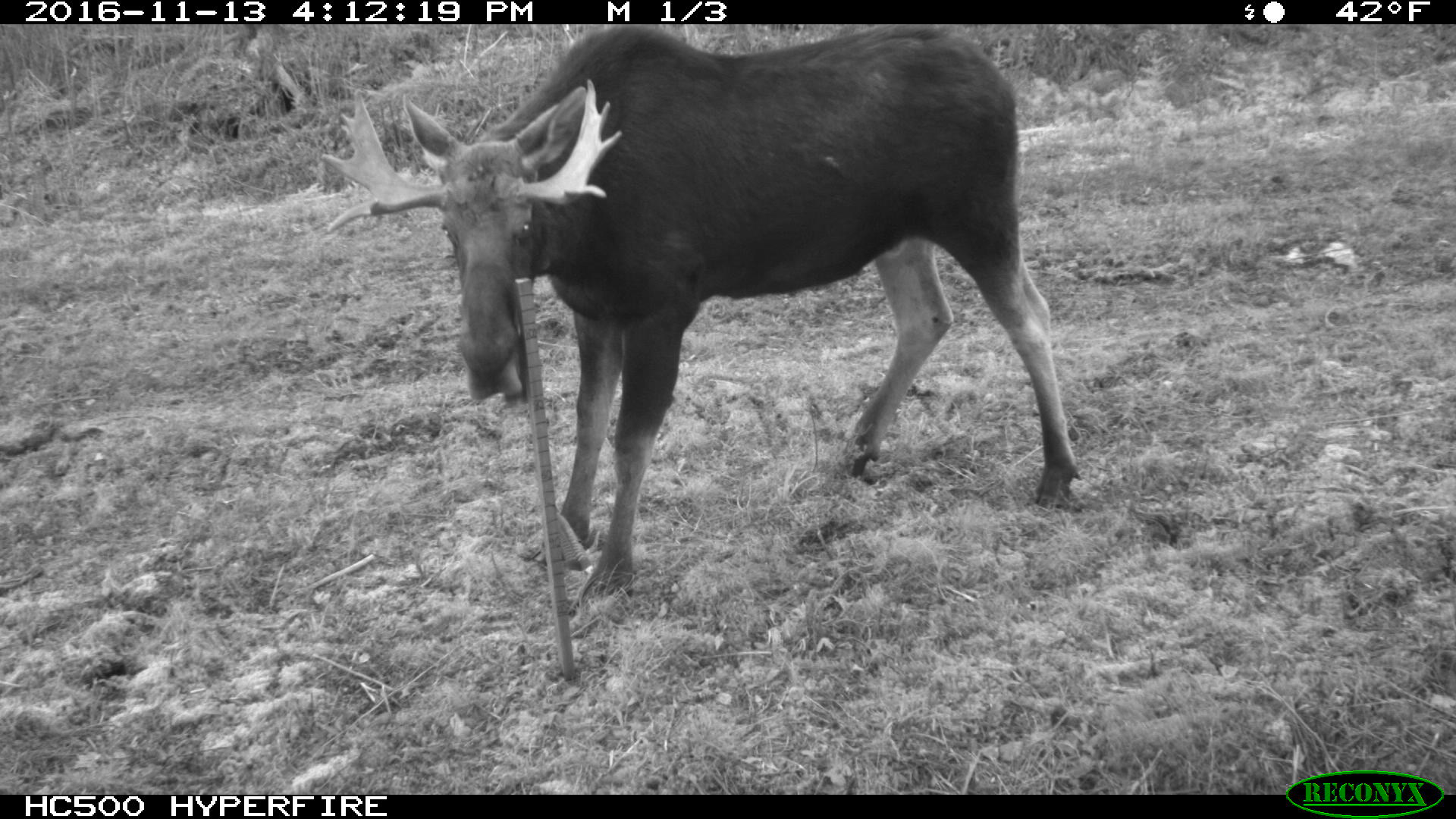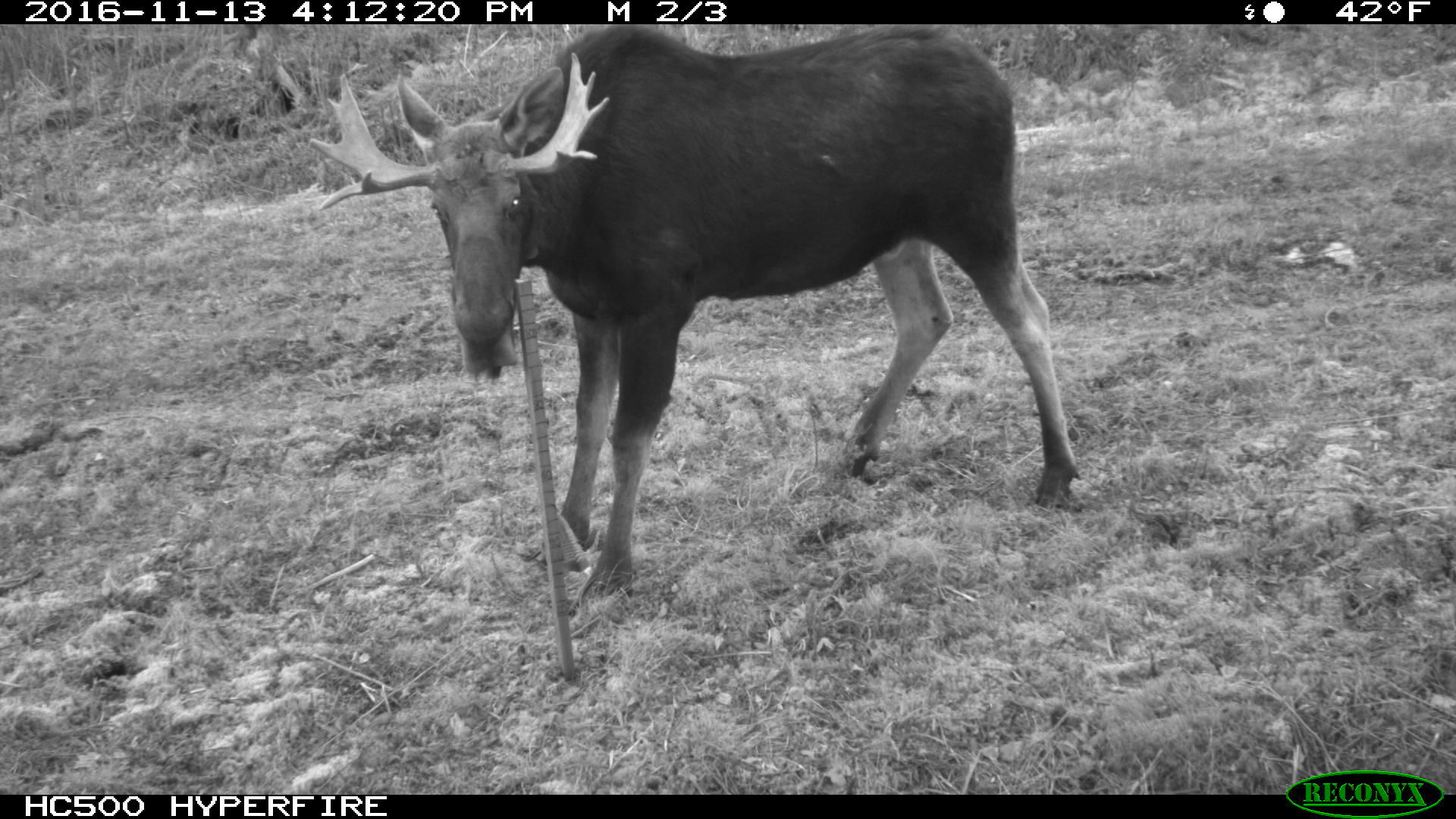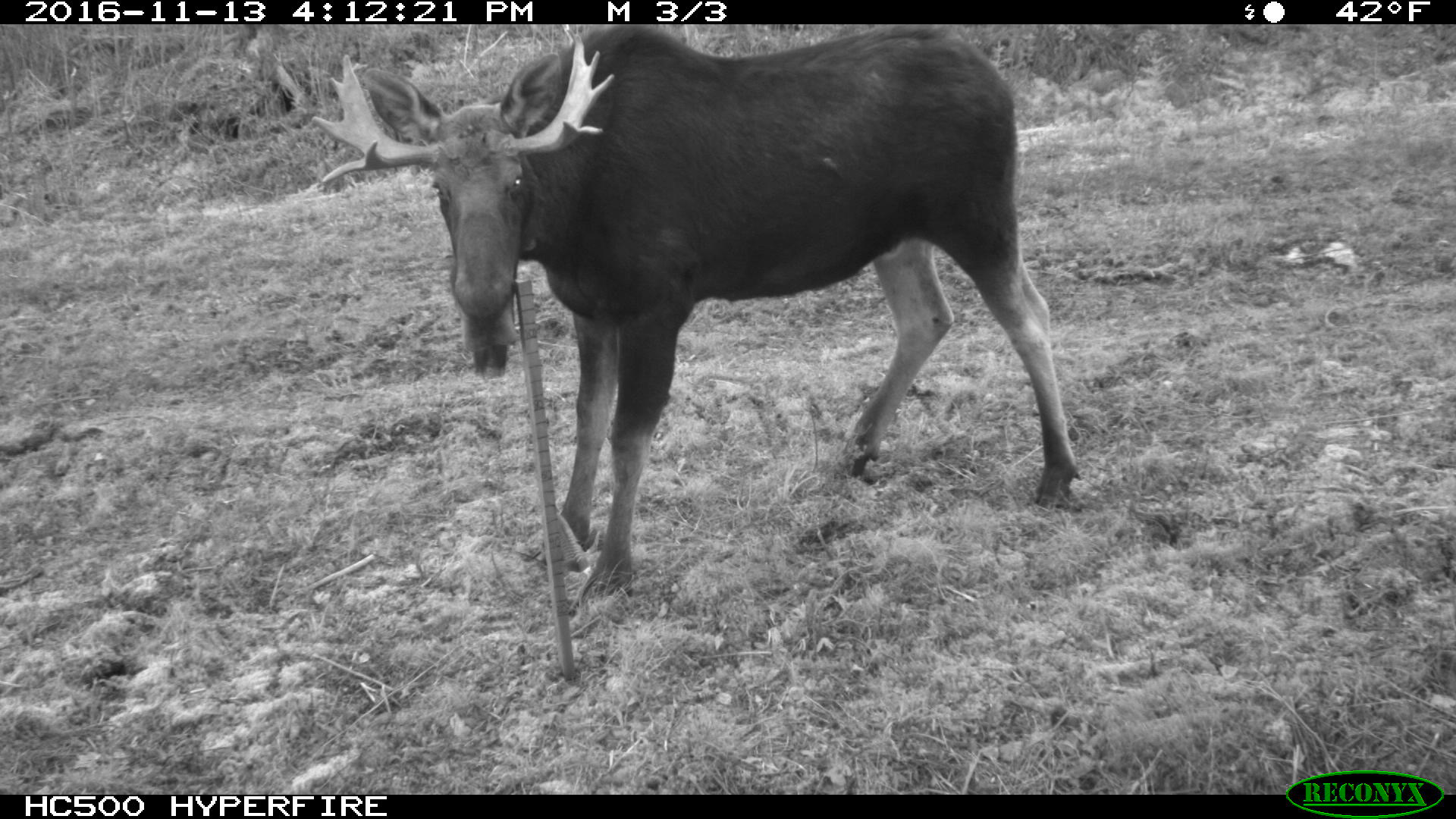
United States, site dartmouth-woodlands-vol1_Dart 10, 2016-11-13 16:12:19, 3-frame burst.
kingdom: Animalia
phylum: Chordata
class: Mammalia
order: Artiodactyla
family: Cervidae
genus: Alces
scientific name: Alces alces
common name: moose